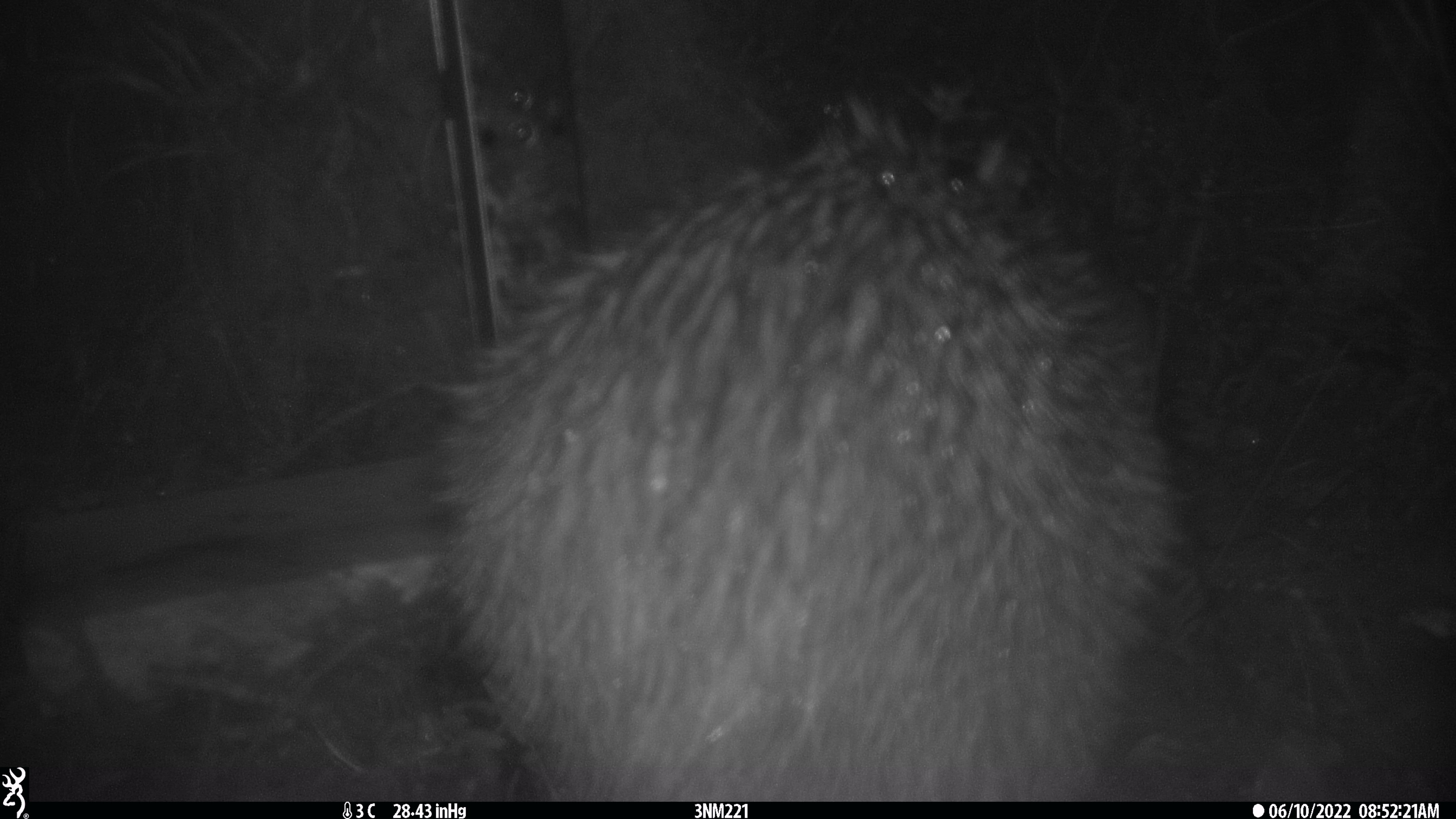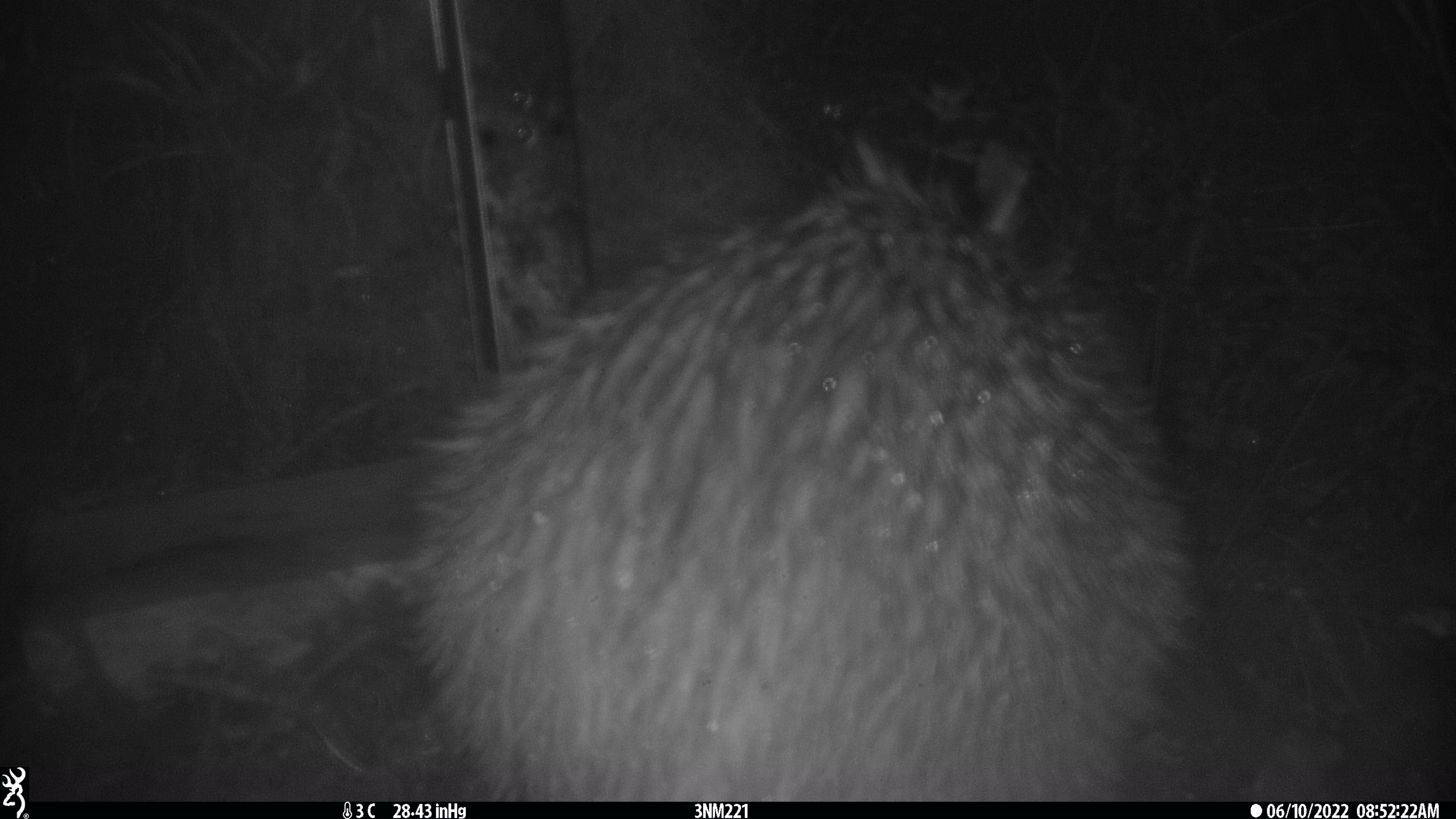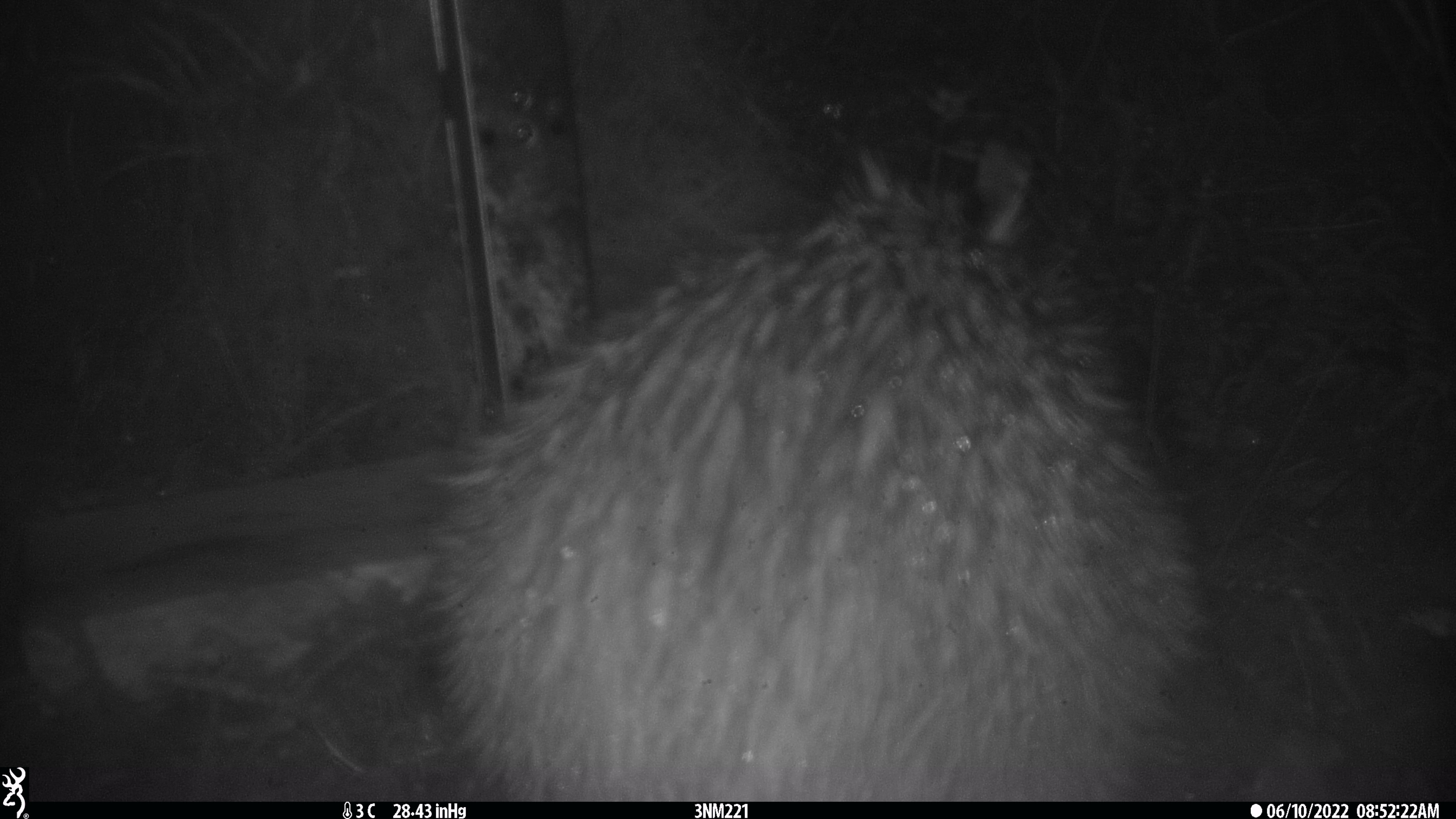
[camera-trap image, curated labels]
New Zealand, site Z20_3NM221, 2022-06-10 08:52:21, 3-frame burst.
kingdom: Animalia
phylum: Chordata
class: Aves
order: Apterygiformes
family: Apterygidae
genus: Apteryx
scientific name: Apteryx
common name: kiwi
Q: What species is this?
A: Kiwi (Apteryx).